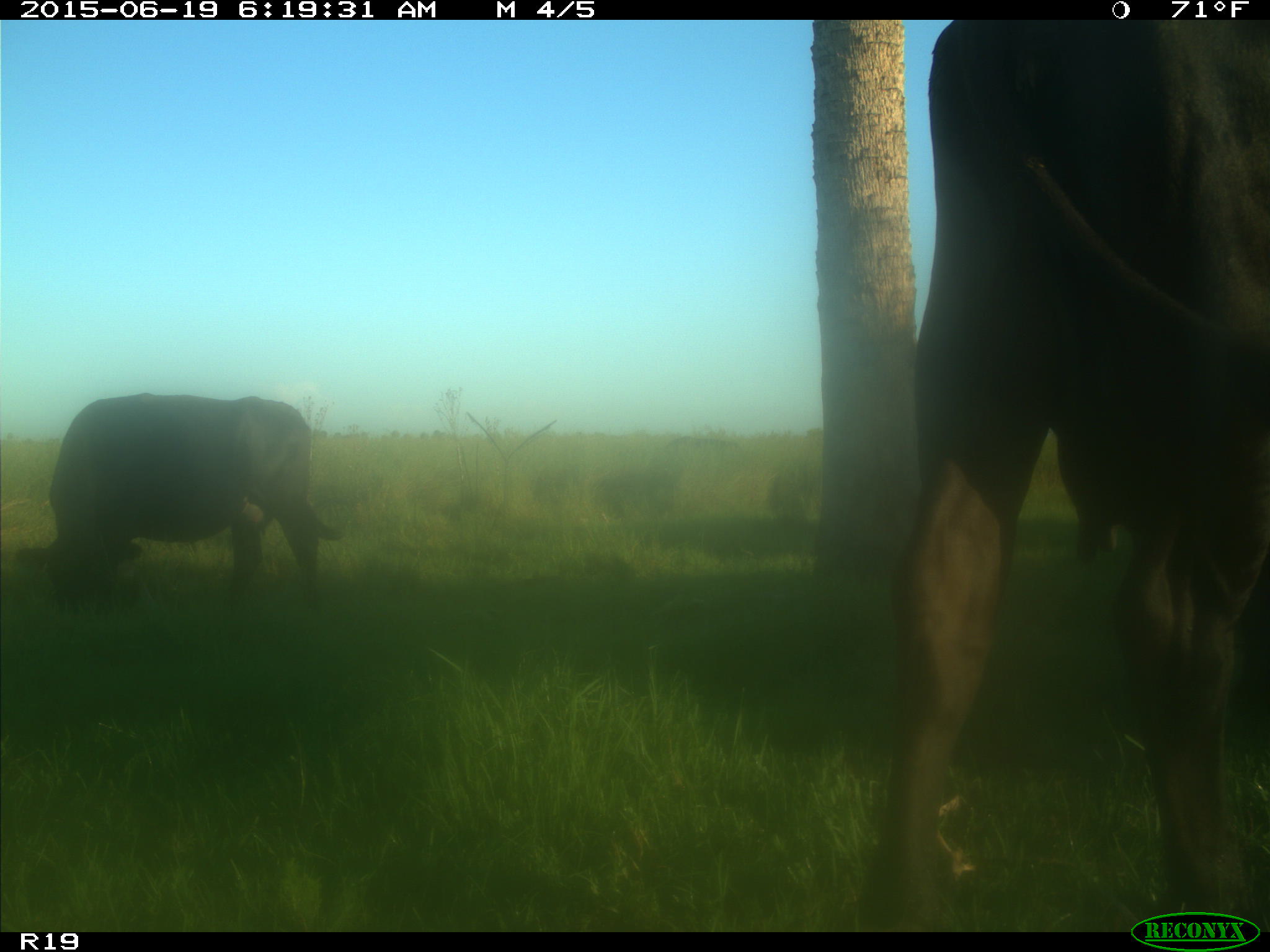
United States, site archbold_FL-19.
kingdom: Animalia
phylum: Chordata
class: Mammalia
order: Artiodactyla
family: Bovidae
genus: Bos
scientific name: Bos taurus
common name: domestic cow